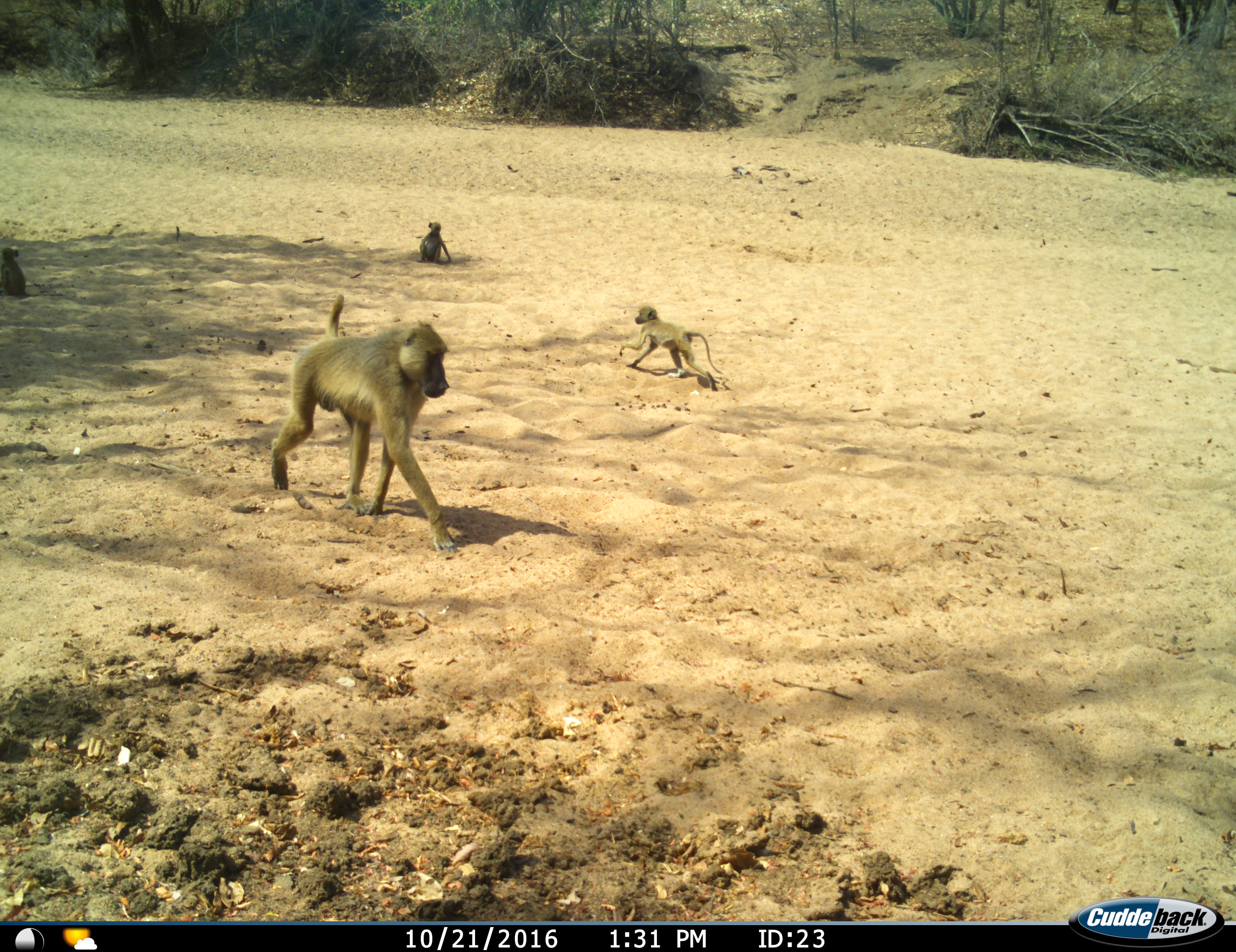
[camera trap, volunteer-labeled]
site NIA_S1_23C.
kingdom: Animalia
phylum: Chordata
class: Mammalia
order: Primates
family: Cercopithecidae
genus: Papio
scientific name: Papio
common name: baboon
Baboon (Papio), count 4. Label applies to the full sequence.